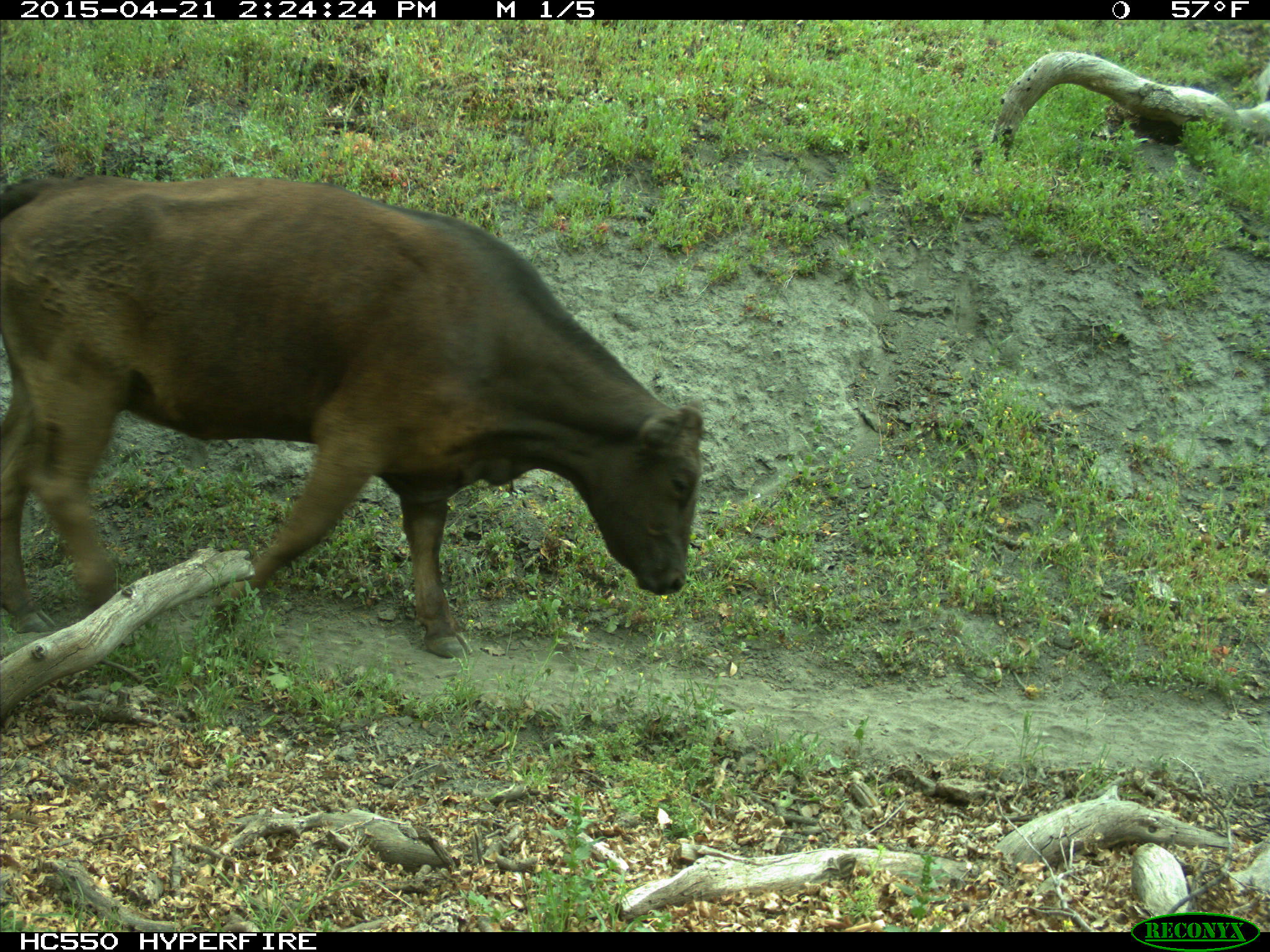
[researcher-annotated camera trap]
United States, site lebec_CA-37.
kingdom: Animalia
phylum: Chordata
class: Mammalia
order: Artiodactyla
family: Bovidae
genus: Bos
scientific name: Bos taurus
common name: domestic cow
Bos taurus (domestic cow).